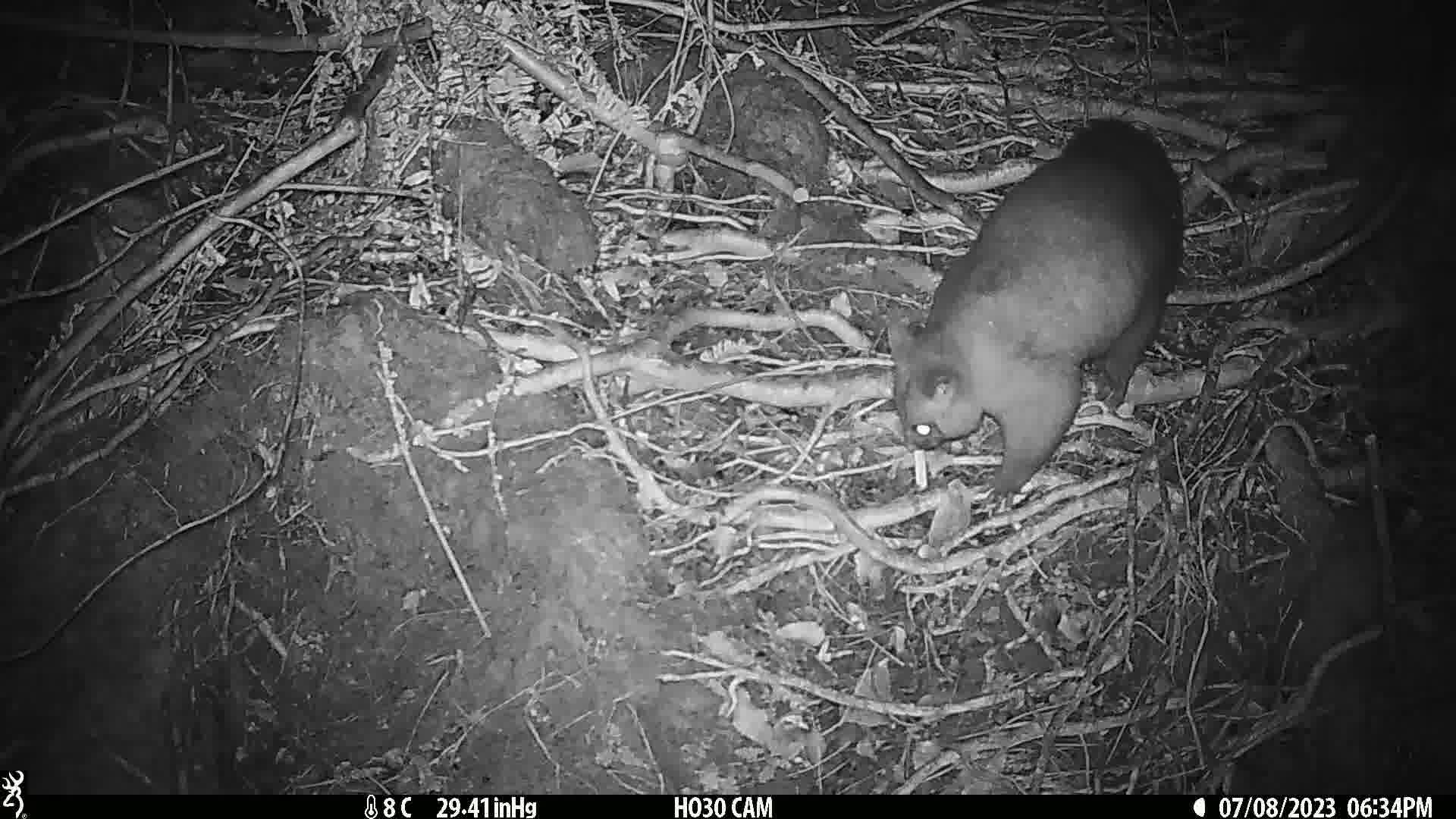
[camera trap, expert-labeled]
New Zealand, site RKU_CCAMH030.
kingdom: Animalia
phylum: Chordata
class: Mammalia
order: Diprotodontia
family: Phalangeridae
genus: Trichosurus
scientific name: Trichosurus vulpecula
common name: common brushtail possum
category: possum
Possum (common brushtail possum) (Trichosurus vulpecula).